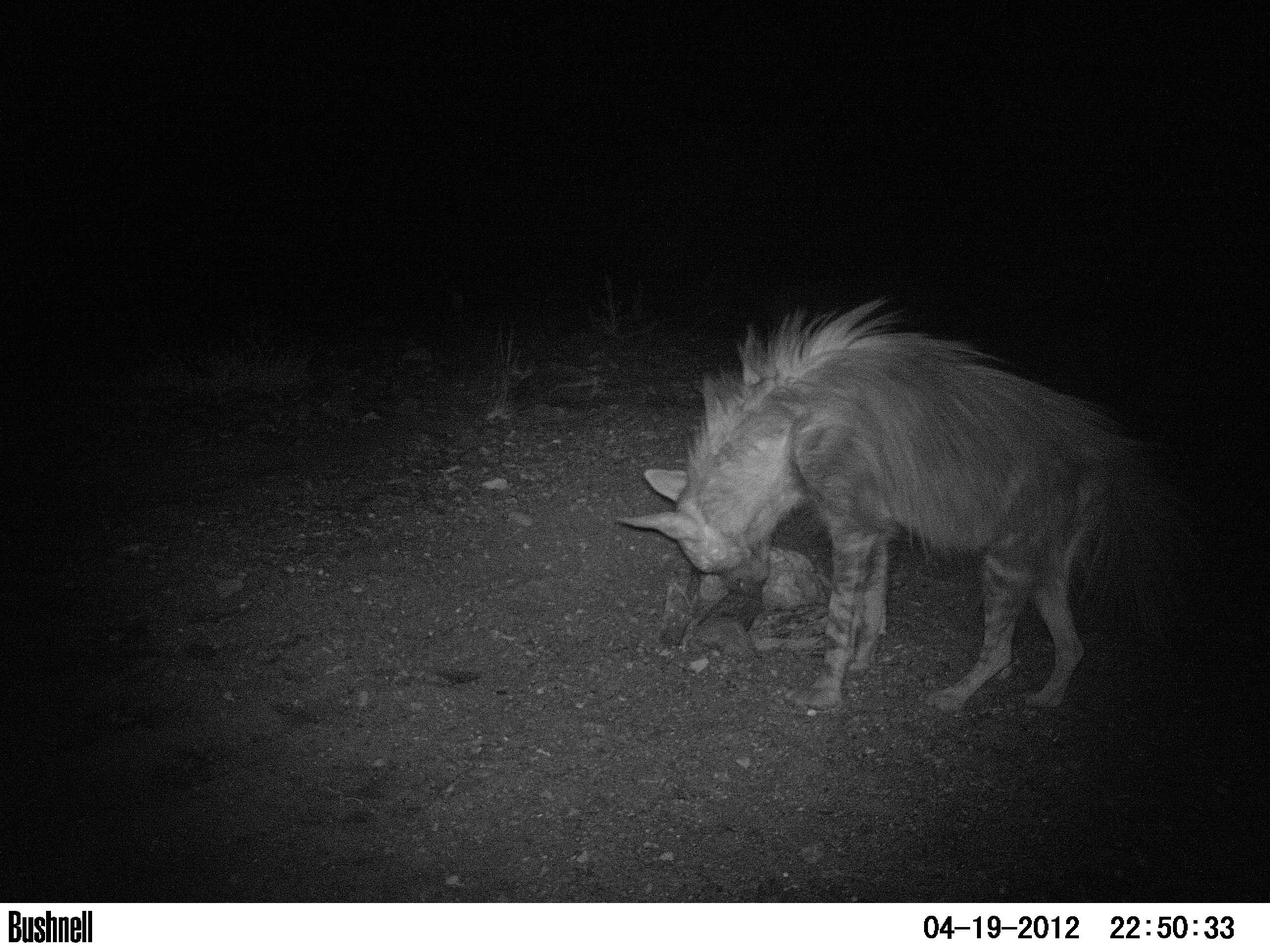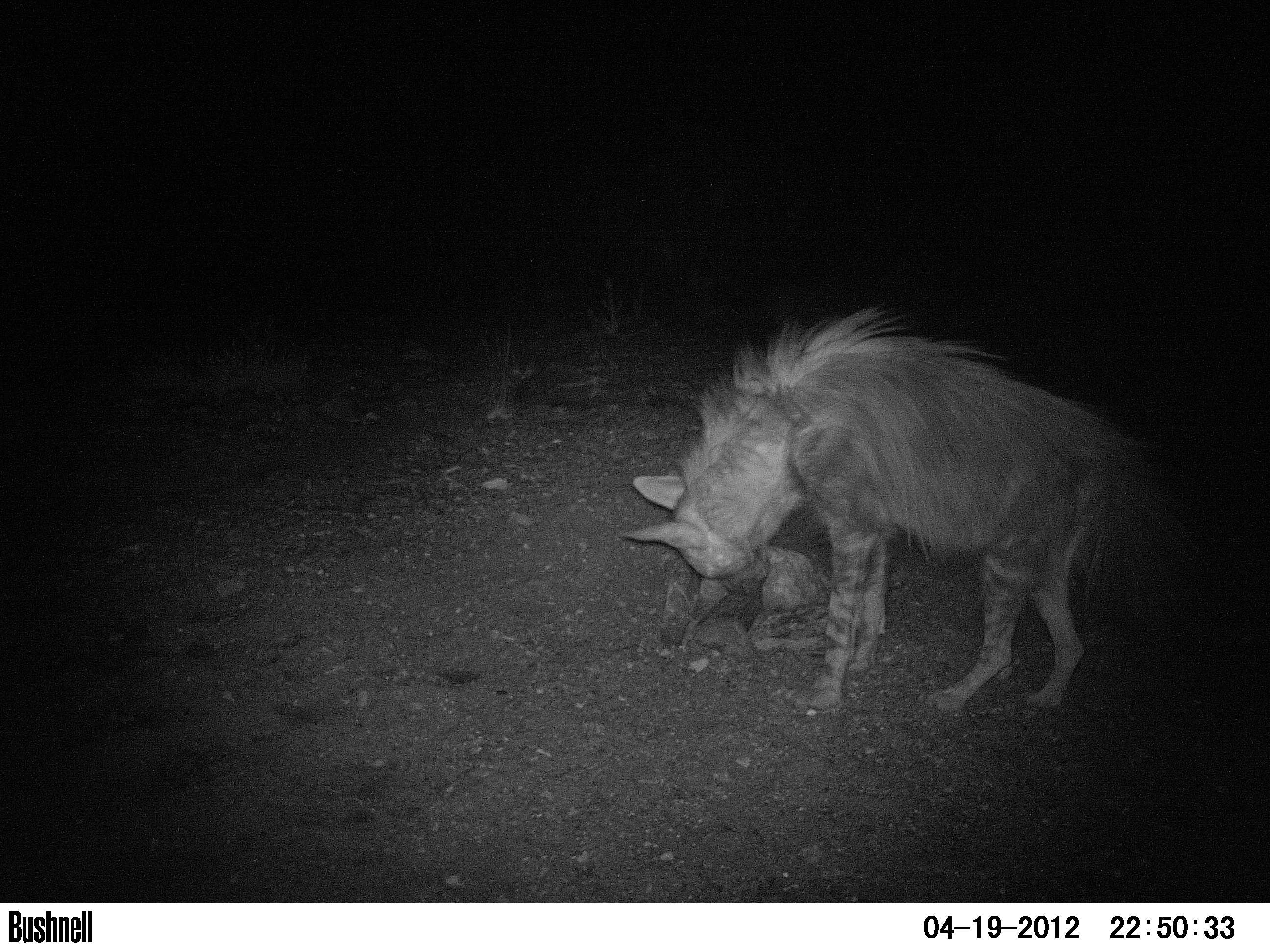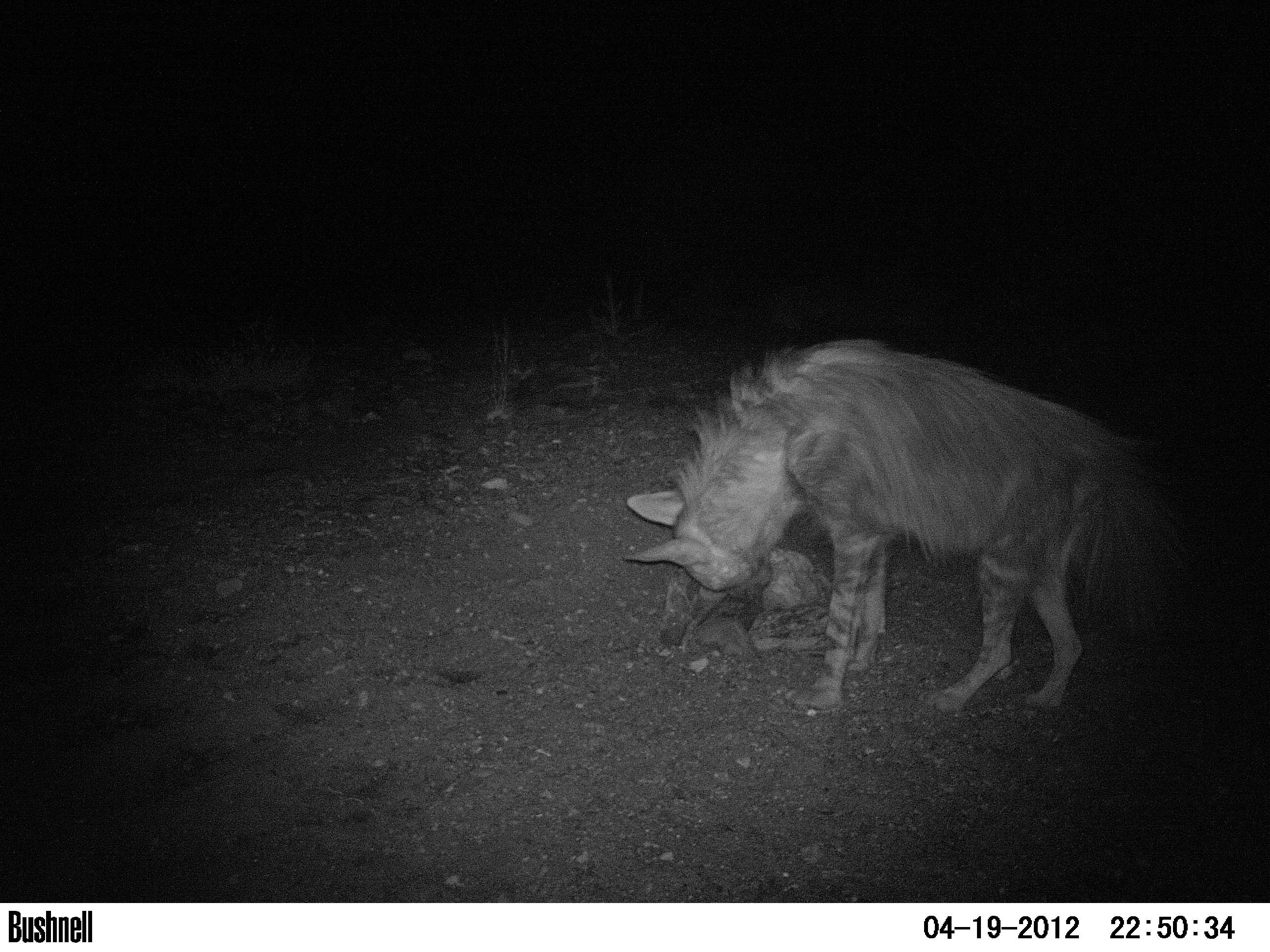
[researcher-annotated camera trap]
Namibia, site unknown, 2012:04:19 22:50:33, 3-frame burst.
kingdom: Animalia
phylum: Chordata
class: Mammalia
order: Carnivora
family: Hyaenidae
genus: Parahyaena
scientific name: Parahyaena brunnea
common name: brown hyena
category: hyaena brunnea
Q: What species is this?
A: Hyaena brunnea (brown hyena) (Parahyaena brunnea).